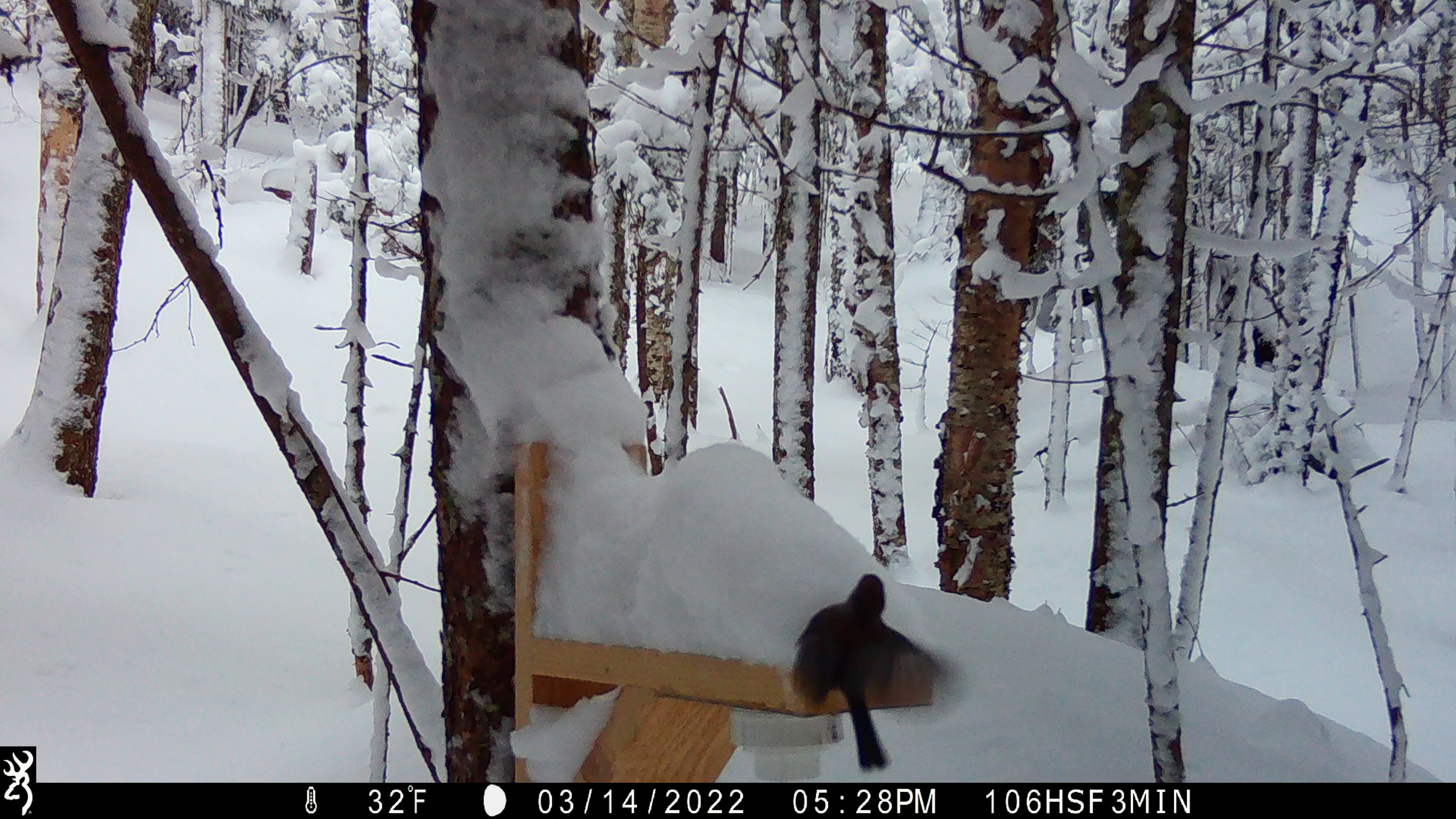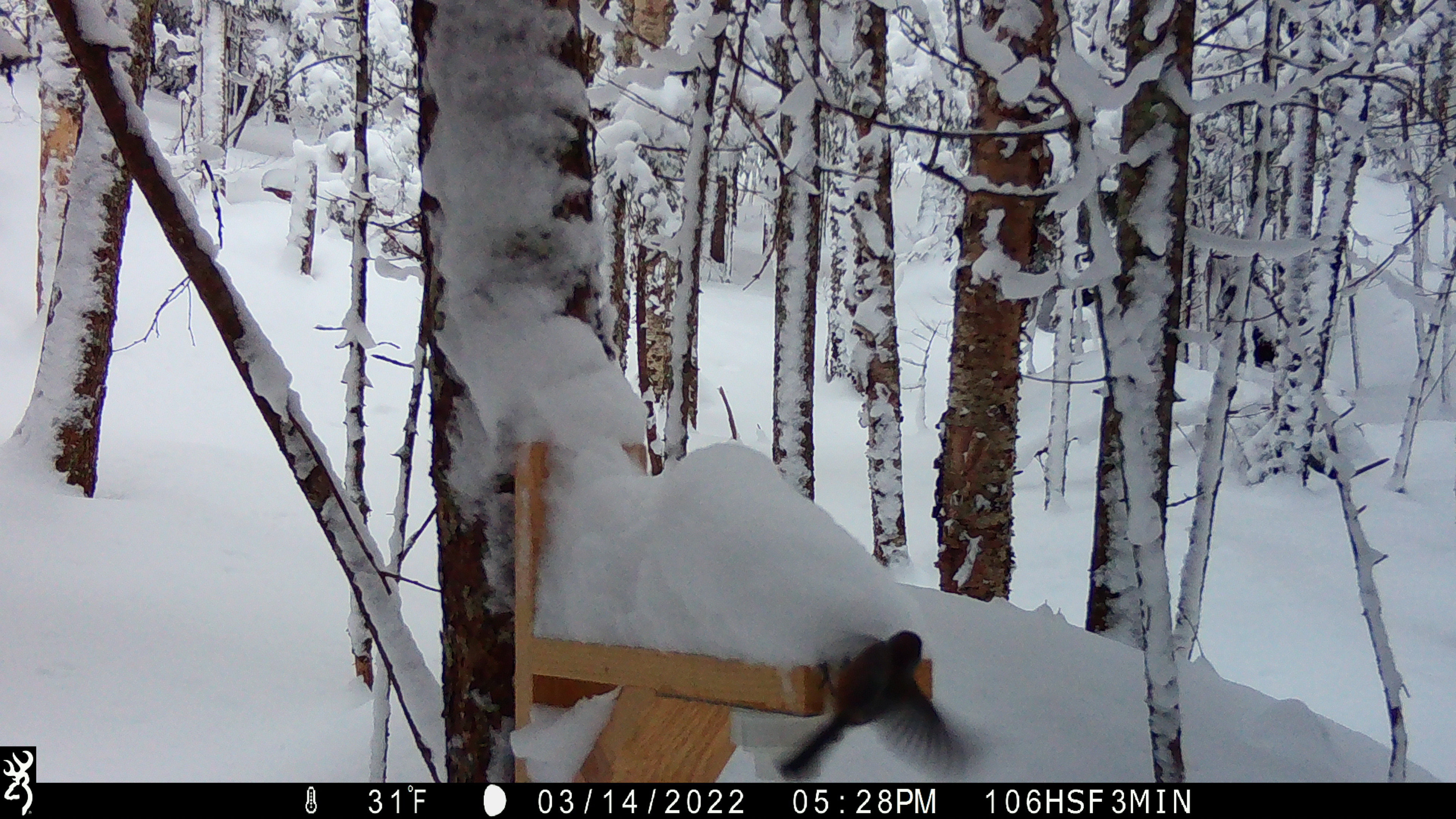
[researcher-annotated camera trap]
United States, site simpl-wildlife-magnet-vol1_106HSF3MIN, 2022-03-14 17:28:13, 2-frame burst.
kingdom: Animalia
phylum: Chordata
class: Aves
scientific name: Aves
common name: bird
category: bird sp.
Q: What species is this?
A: Bird sp. (bird) (Aves).